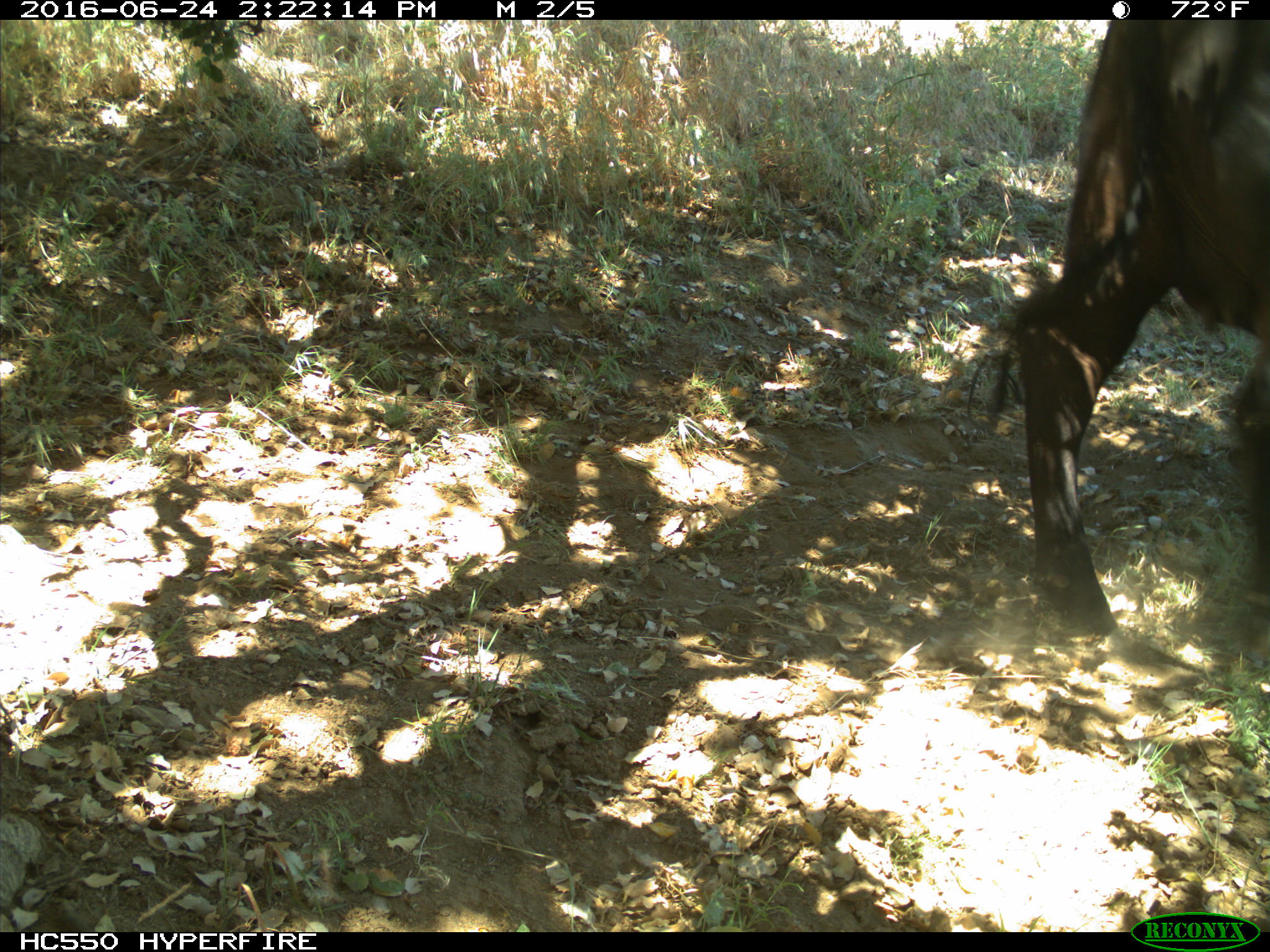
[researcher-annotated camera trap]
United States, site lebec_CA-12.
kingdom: Animalia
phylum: Chordata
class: Mammalia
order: Artiodactyla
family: Bovidae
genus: Bos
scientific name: Bos taurus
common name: domestic cow